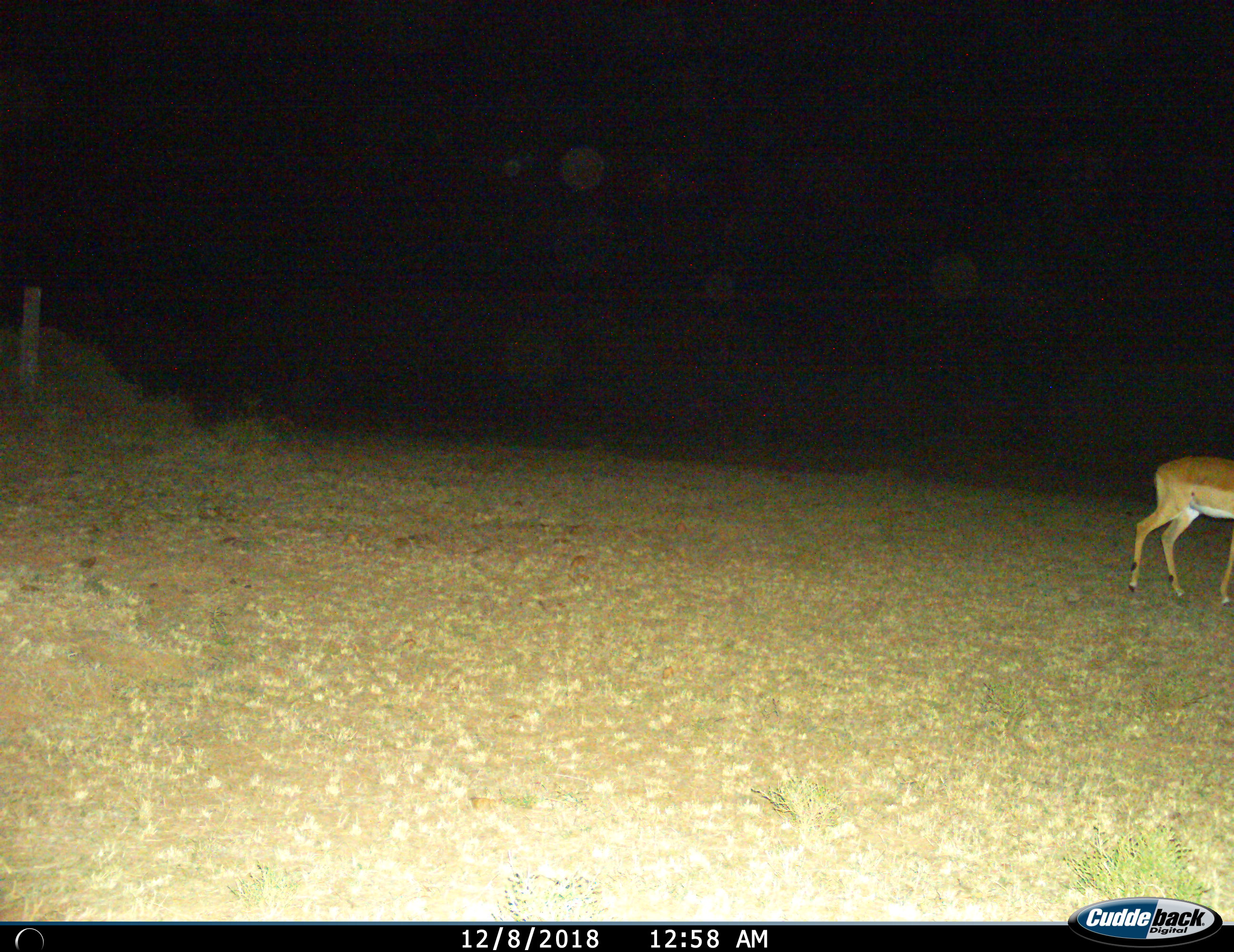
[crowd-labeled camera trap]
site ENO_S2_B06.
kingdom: Animalia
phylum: Chordata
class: Mammalia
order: Artiodactyla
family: Bovidae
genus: Aepyceros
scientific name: Aepyceros melampus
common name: impala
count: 1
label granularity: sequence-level